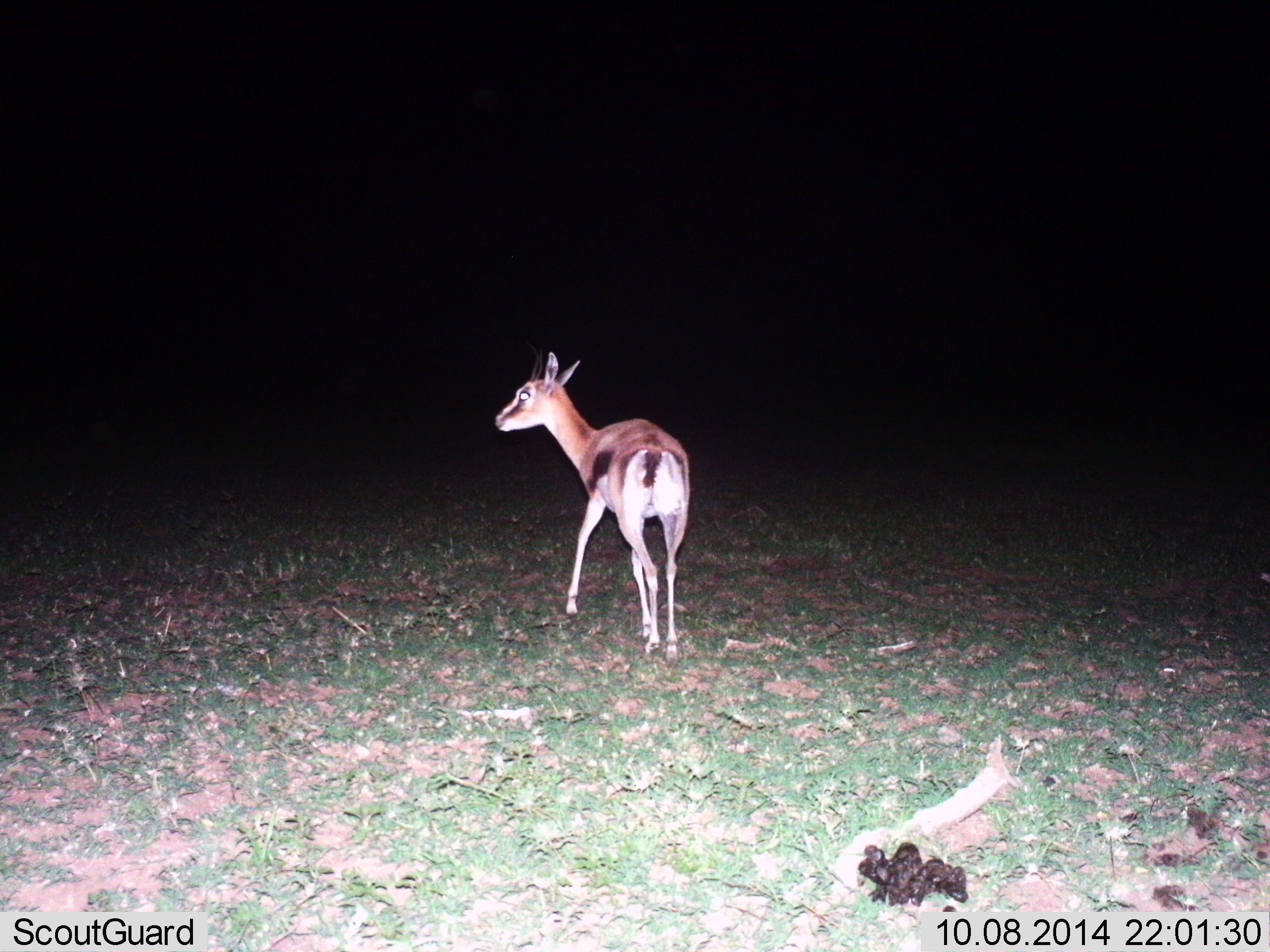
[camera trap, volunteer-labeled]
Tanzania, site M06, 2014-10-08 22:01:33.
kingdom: Animalia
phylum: Chordata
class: Mammalia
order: Artiodactyla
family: Bovidae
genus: Eudorcas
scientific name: Eudorcas thomsonii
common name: thomson's gazelle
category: gazellethomsons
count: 1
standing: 80%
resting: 0%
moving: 20%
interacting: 0%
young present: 0%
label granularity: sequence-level